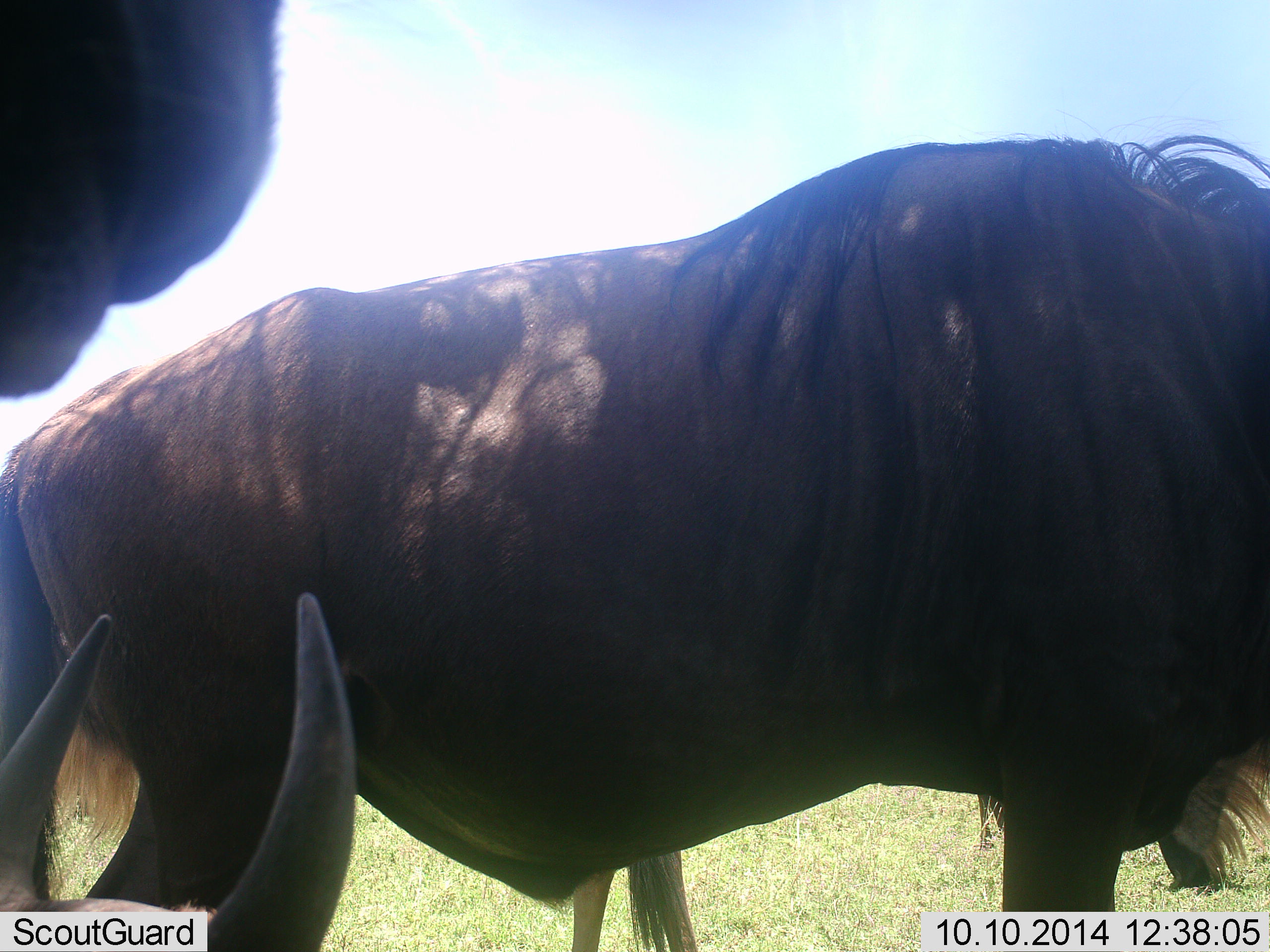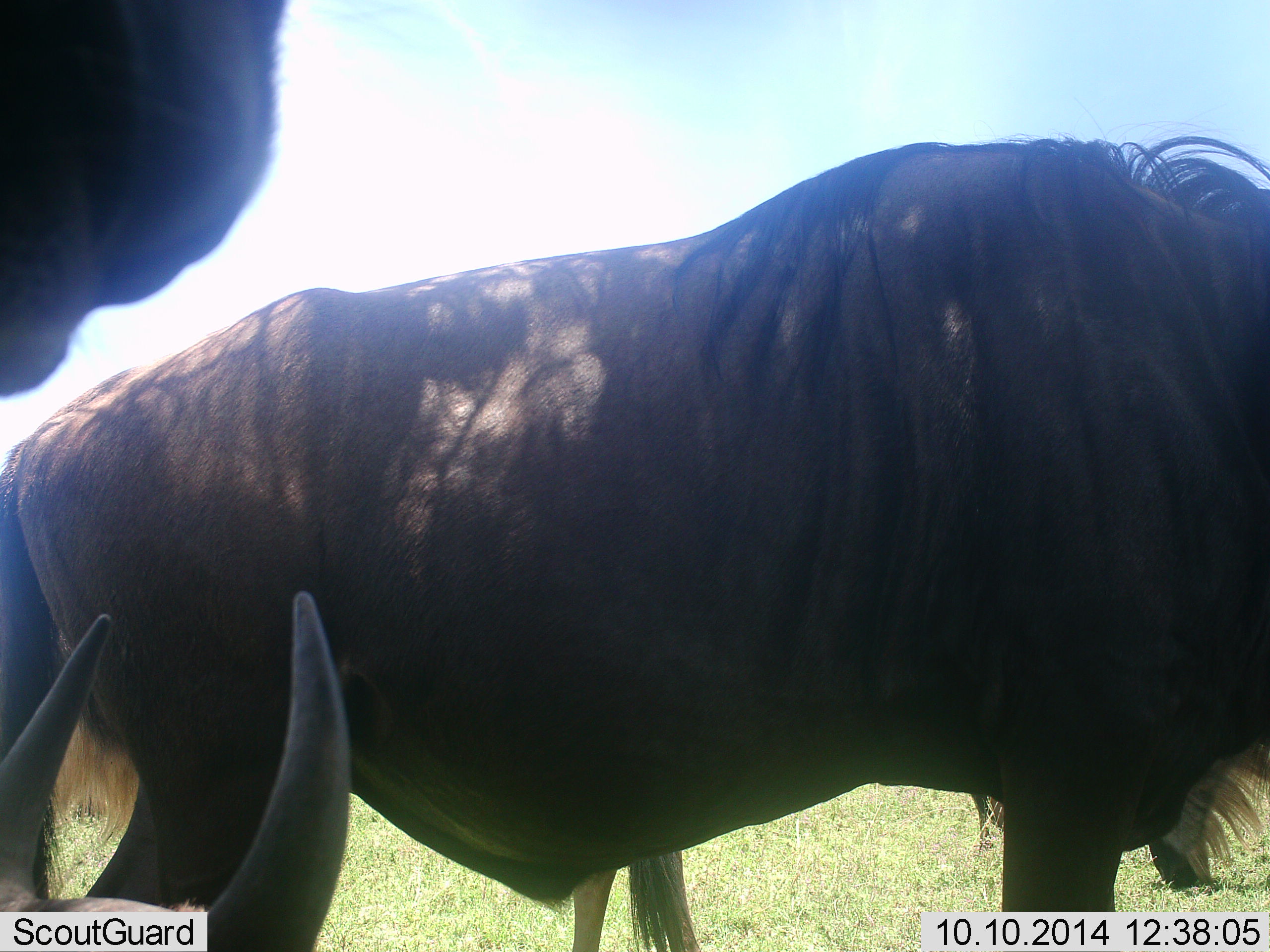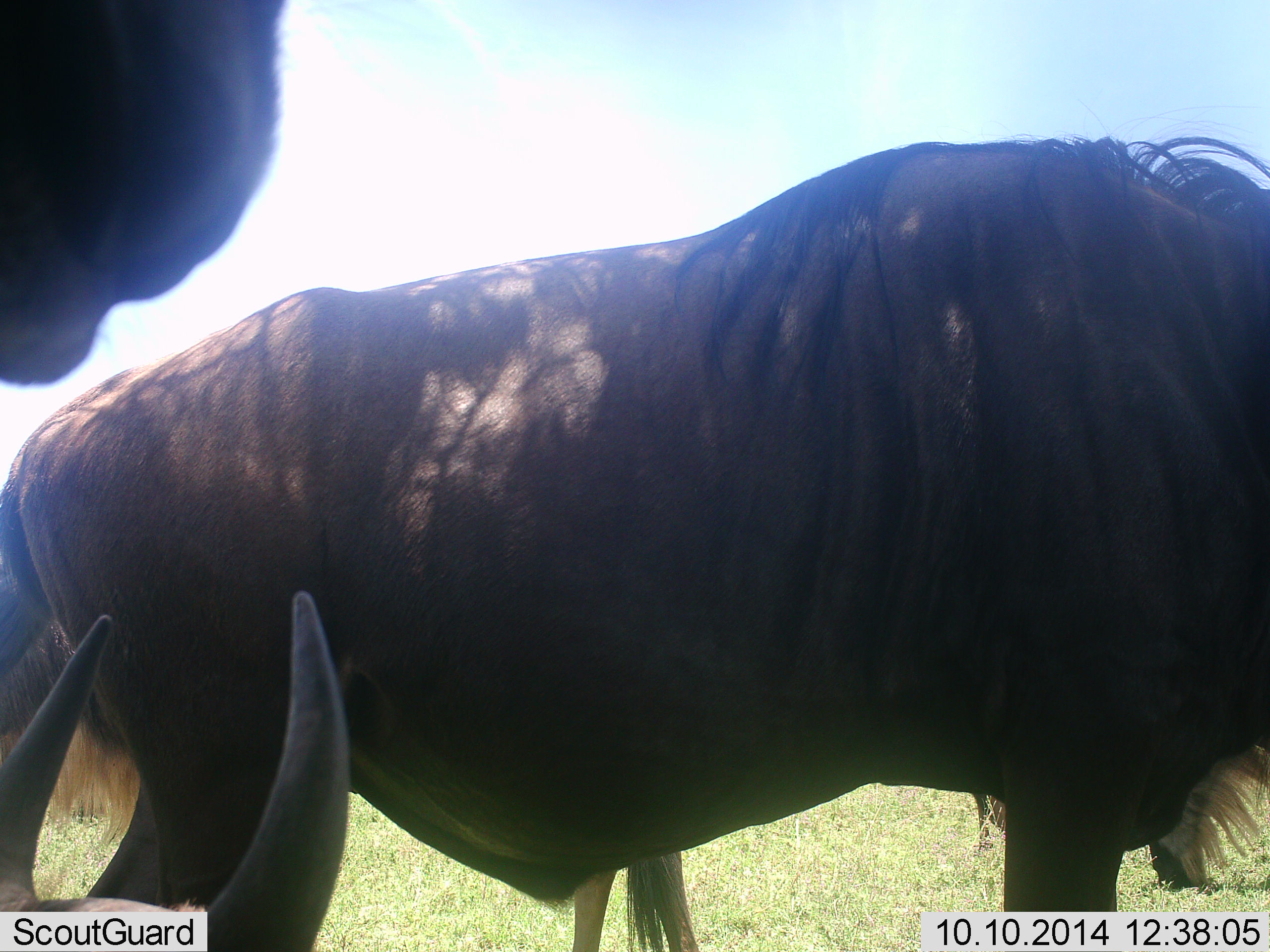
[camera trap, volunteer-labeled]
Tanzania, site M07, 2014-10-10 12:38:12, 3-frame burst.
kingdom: Animalia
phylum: Chordata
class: Mammalia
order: Artiodactyla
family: Bovidae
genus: Connochaetes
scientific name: Connochaetes taurinus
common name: blue wildebeest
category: wildebeest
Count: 3.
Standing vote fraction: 73%.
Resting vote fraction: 55%.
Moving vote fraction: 9%.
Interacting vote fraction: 18%.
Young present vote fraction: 0%.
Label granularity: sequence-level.